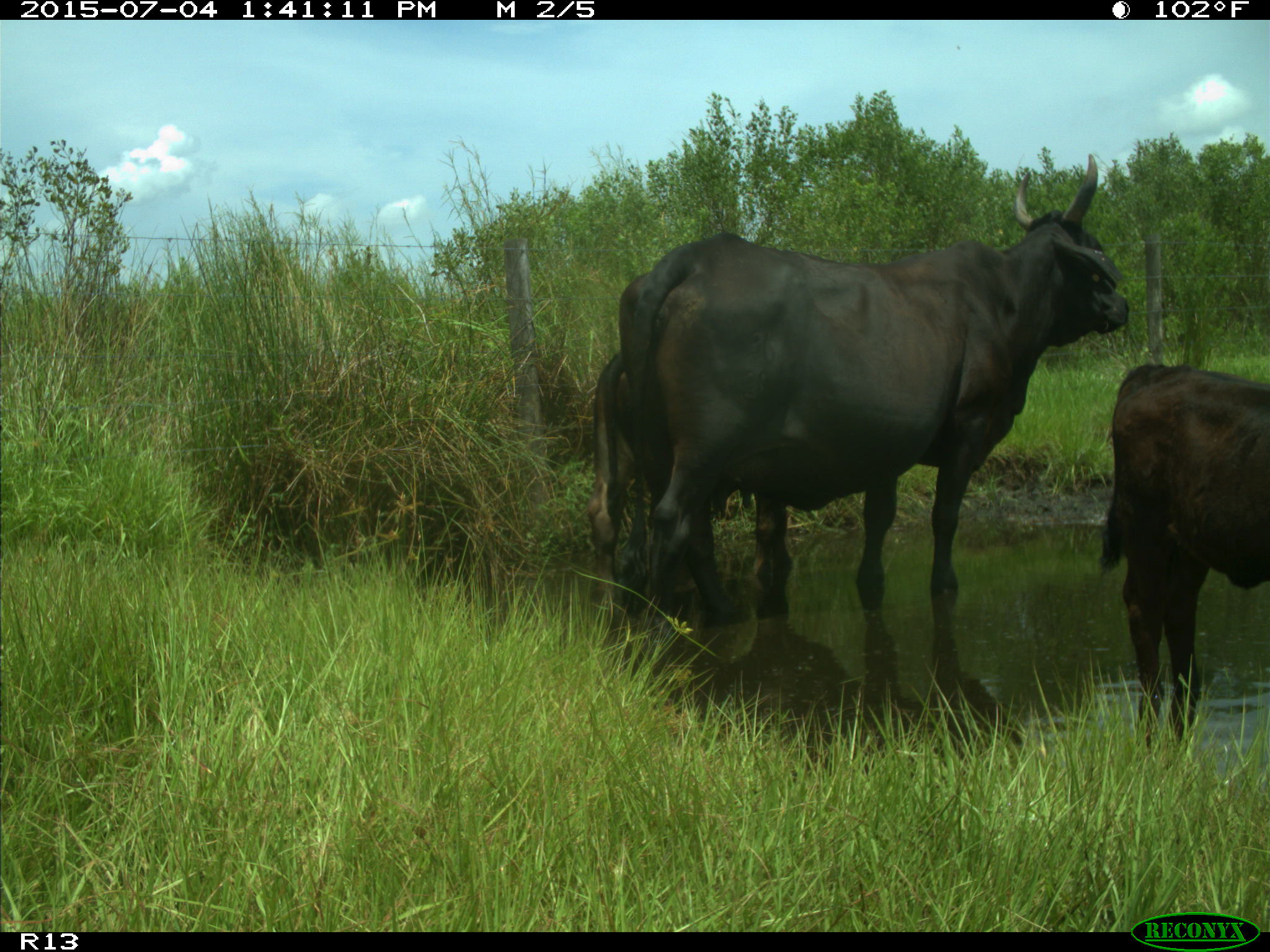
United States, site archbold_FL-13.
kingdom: Animalia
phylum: Chordata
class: Mammalia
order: Artiodactyla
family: Bovidae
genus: Bos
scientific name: Bos taurus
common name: domestic cow